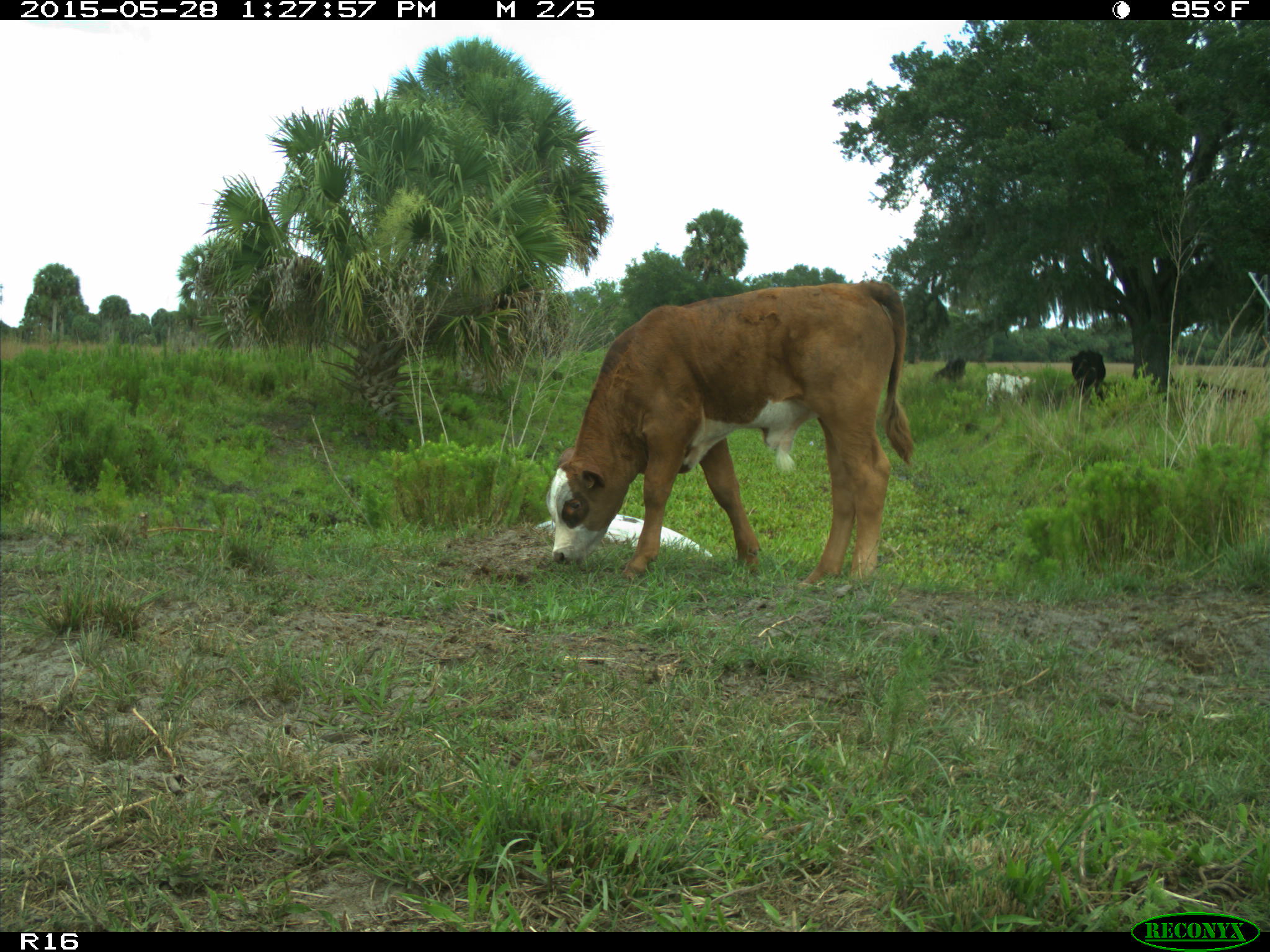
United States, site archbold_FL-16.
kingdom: Animalia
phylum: Chordata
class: Mammalia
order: Artiodactyla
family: Bovidae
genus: Bos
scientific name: Bos taurus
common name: domestic cow